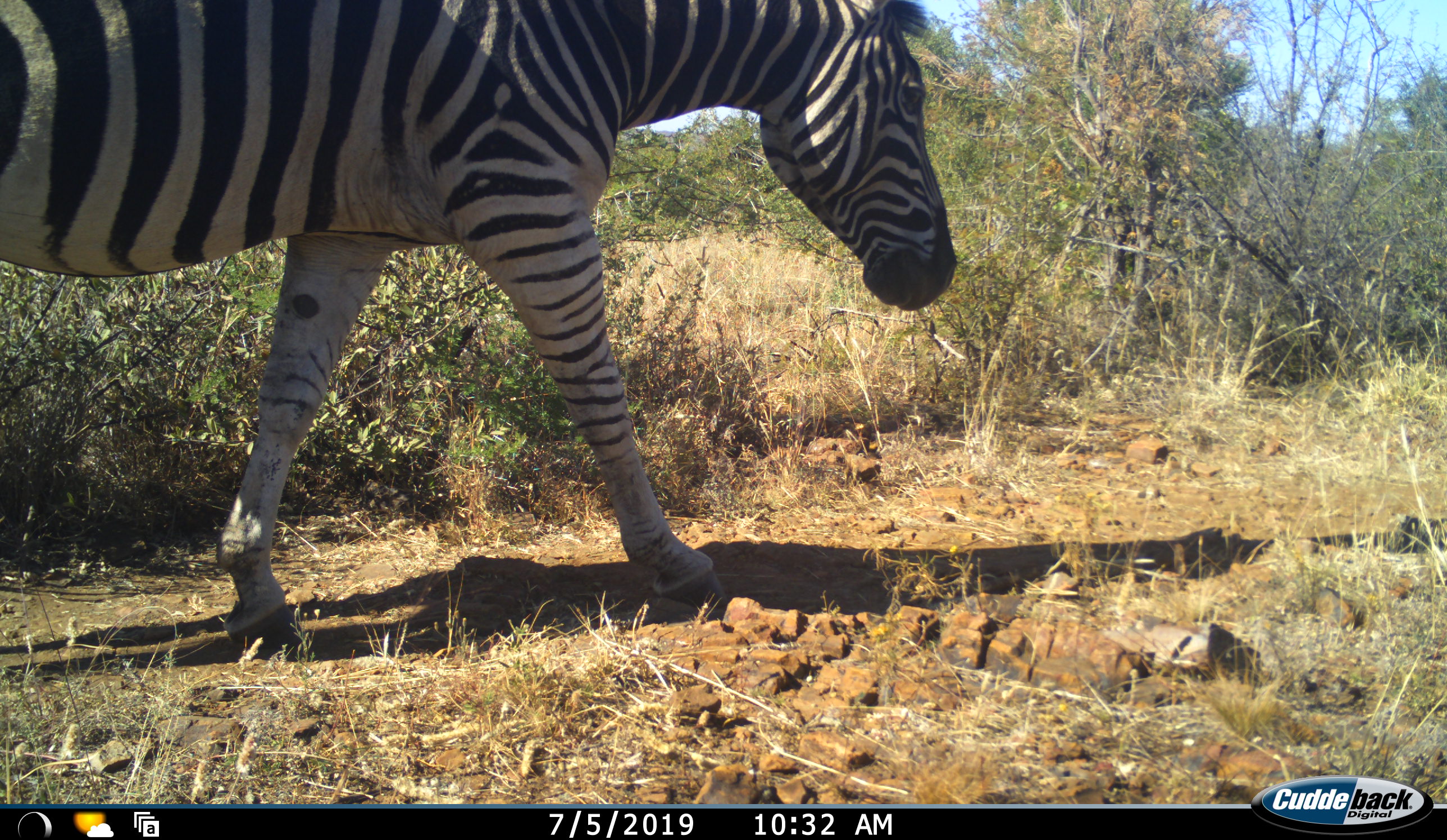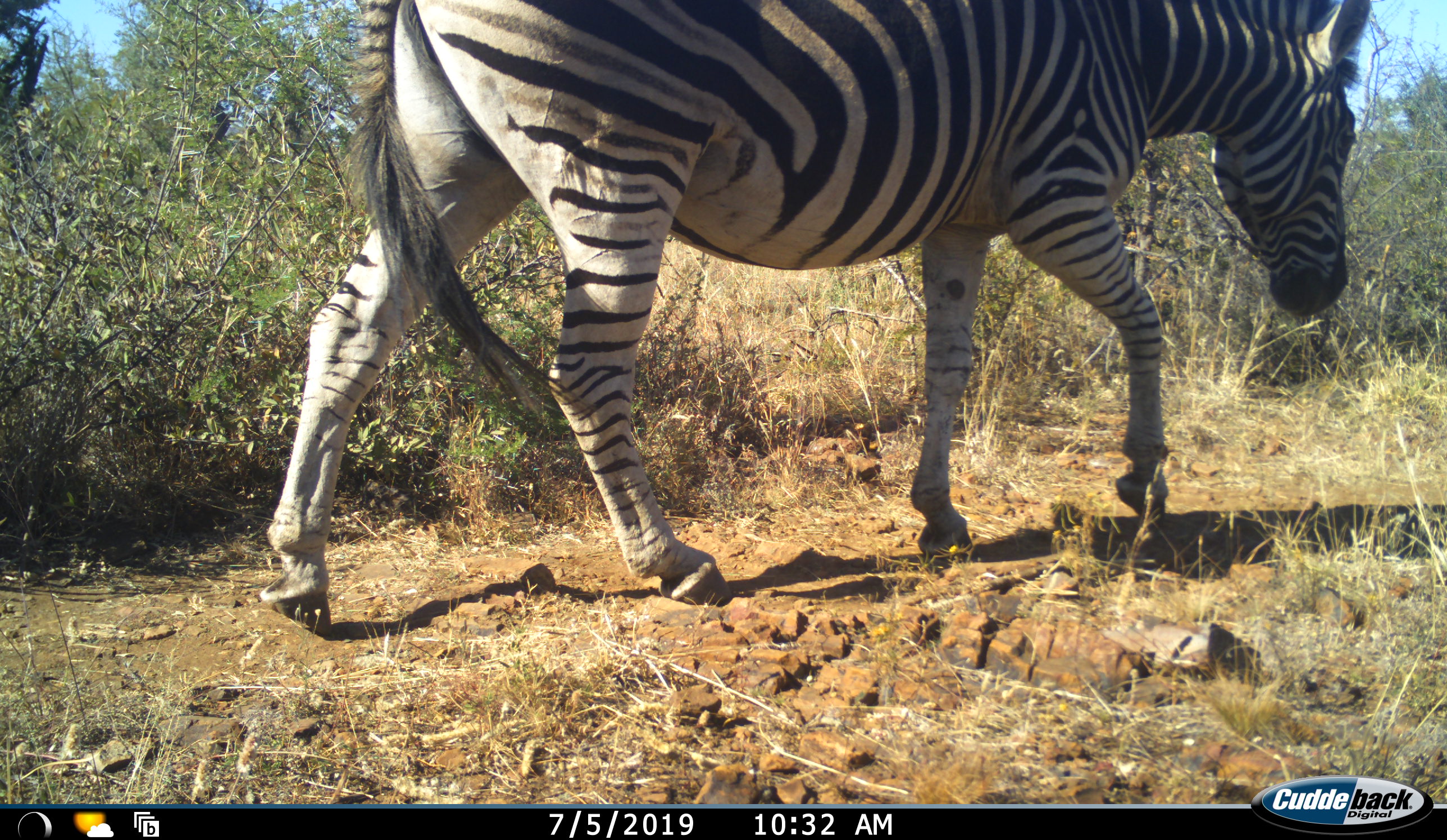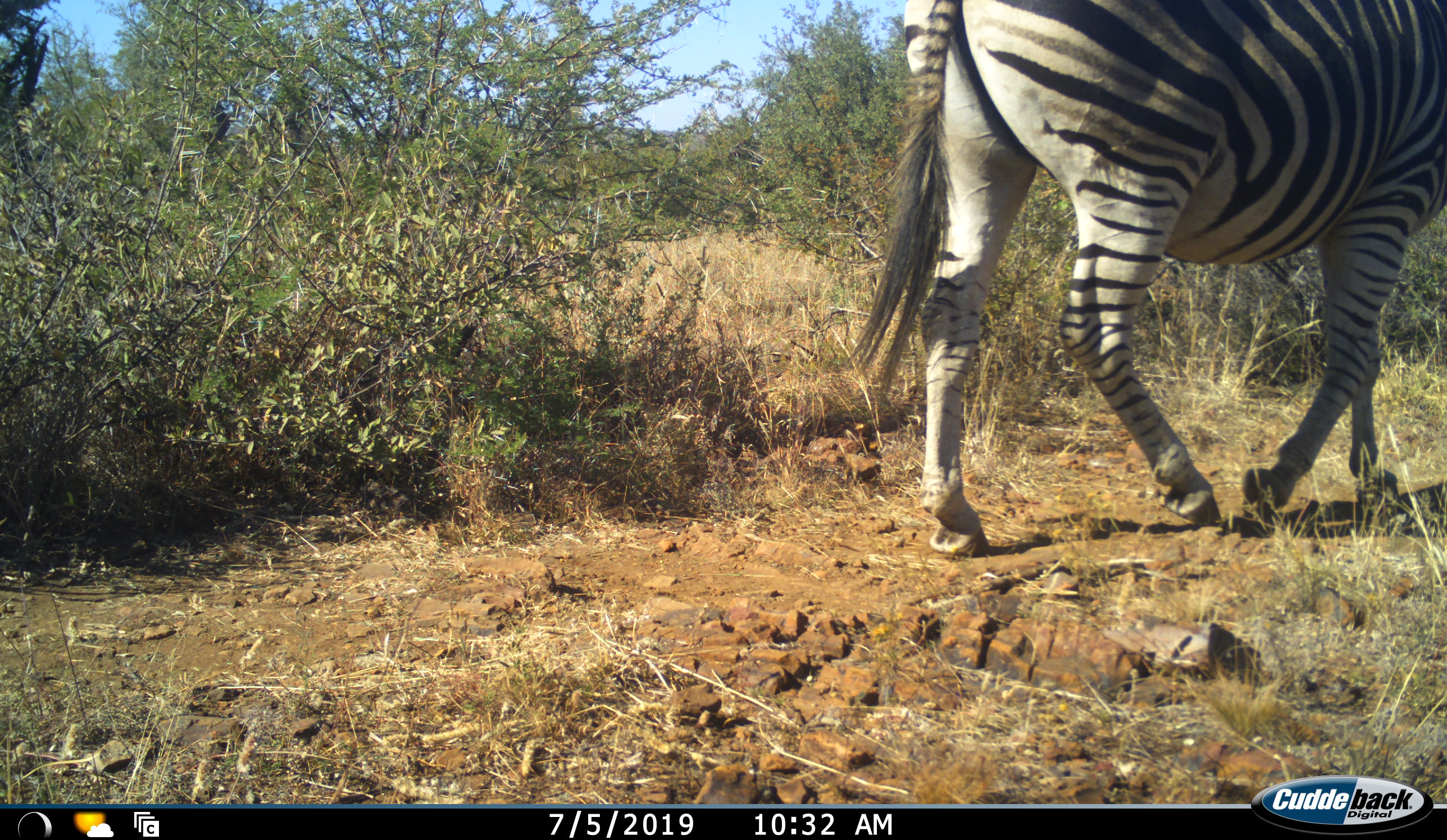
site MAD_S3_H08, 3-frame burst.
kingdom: Animalia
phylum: Chordata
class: Mammalia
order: Perissodactyla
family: Equidae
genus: Equus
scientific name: Equus quagga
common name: plains zebra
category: zebraplains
Zebraplains (plains zebra) (Equus quagga), count 1. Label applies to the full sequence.